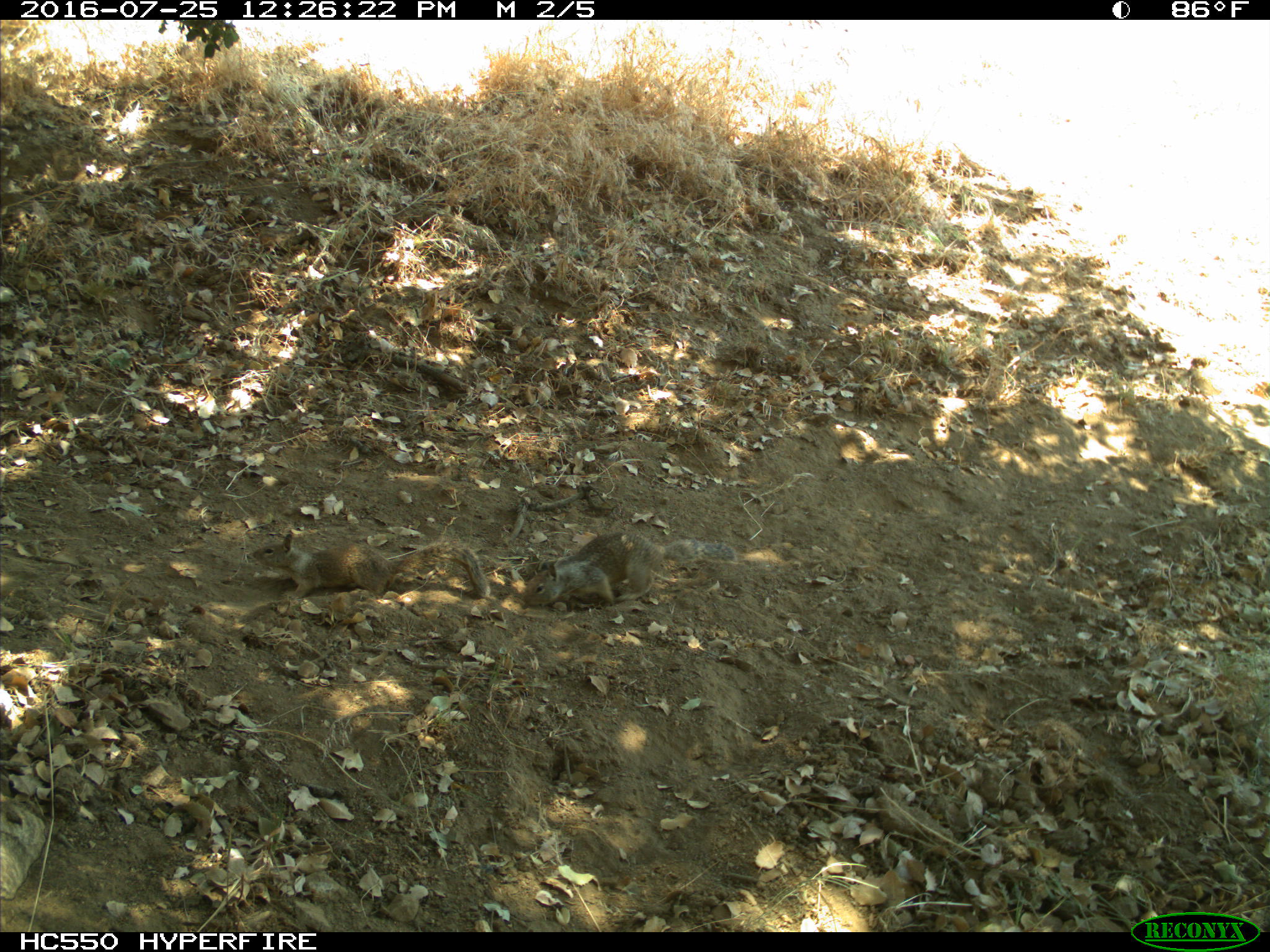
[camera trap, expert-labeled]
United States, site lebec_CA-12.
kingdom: Animalia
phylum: Chordata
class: Mammalia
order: Rodentia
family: Sciuridae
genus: Otospermophilus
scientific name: Otospermophilus beecheyi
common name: california ground squirrel